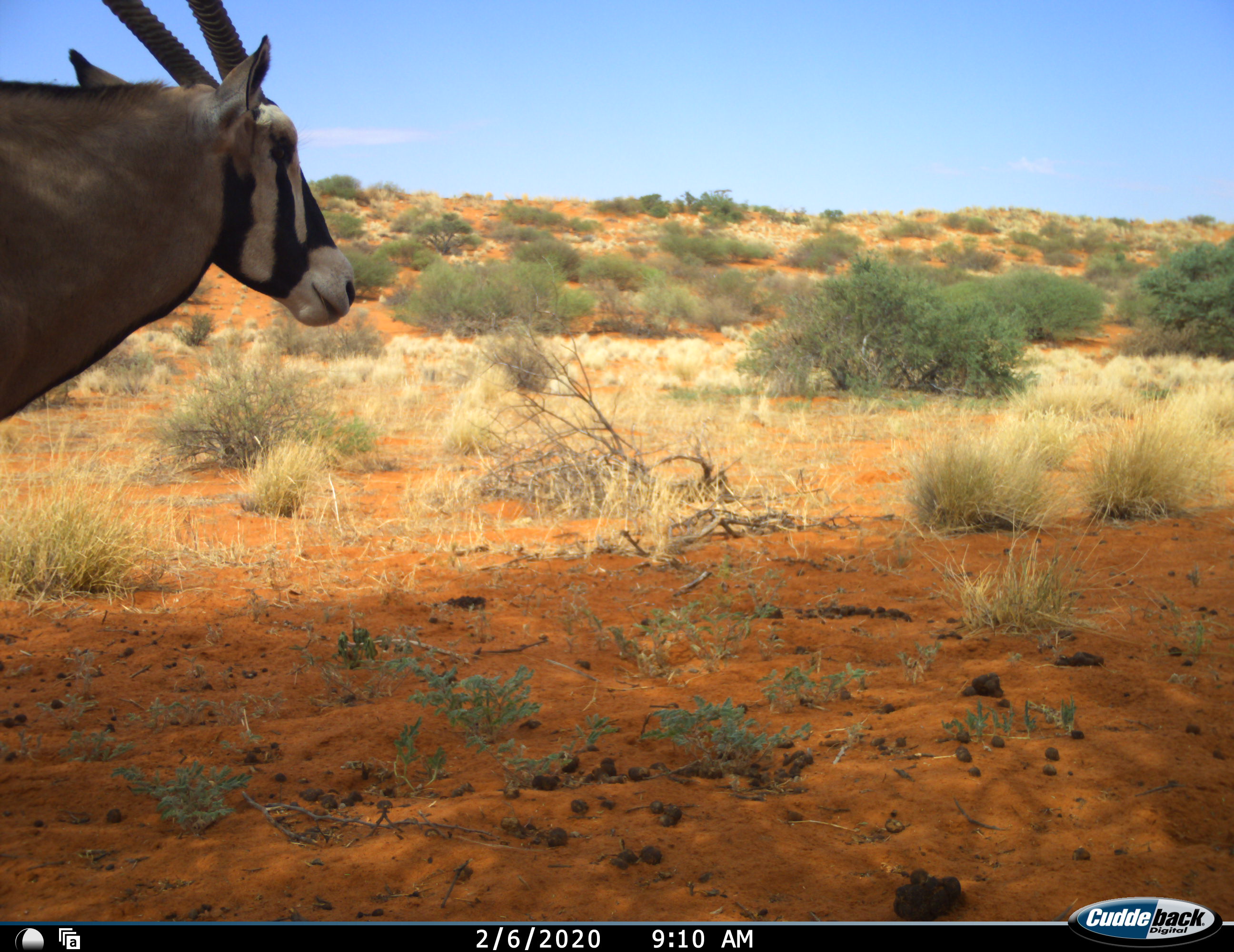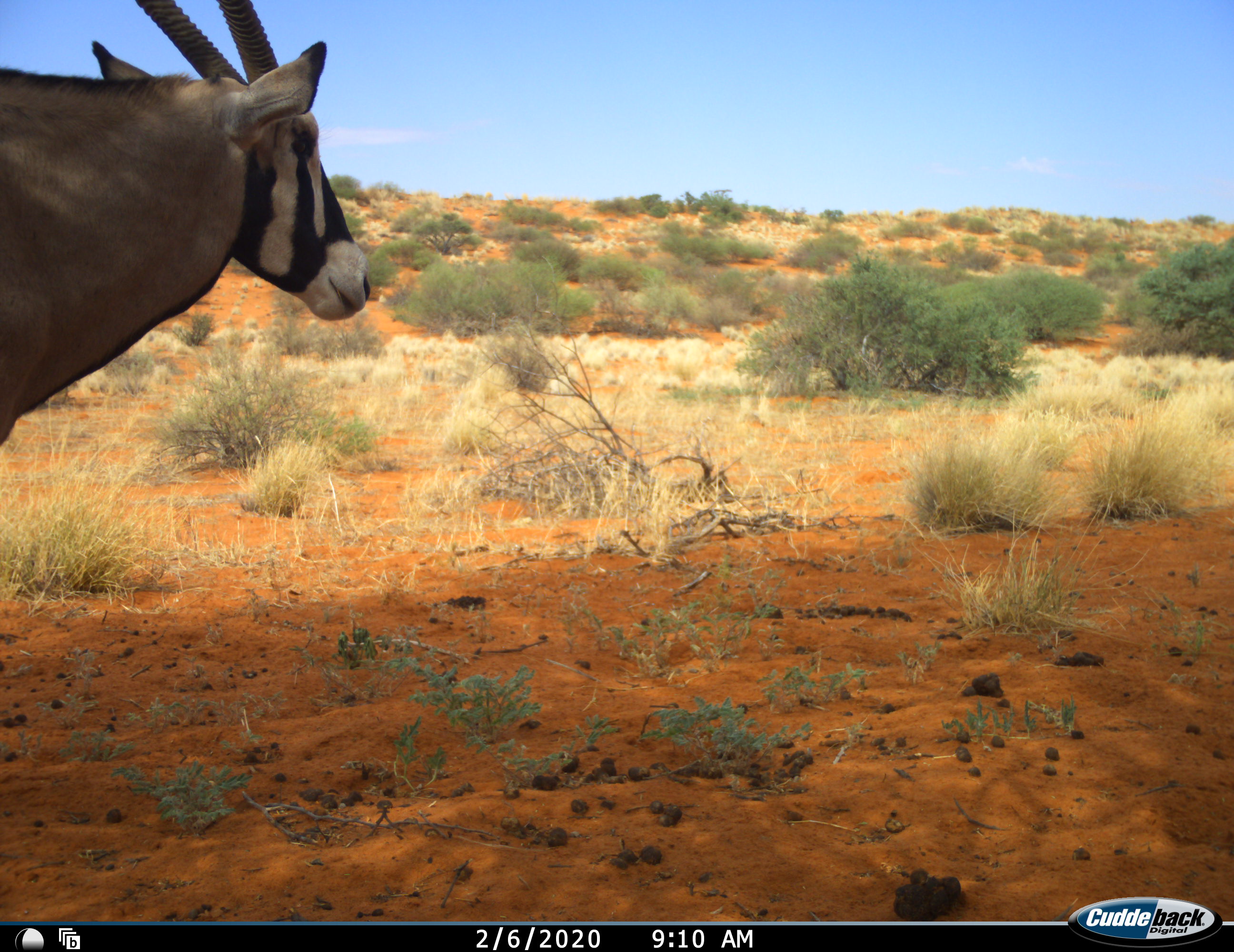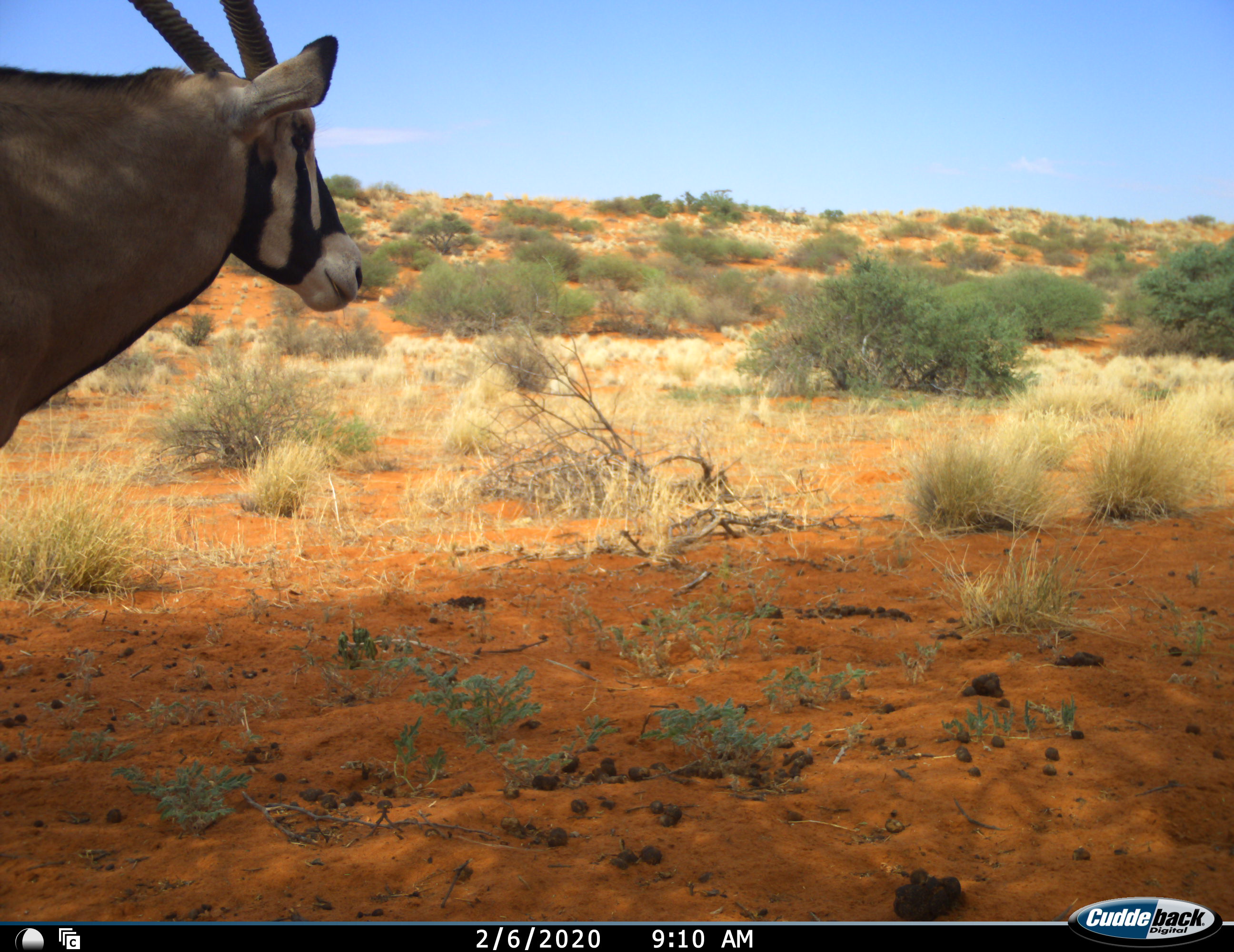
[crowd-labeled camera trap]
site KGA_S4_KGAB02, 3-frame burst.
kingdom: Animalia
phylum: Chordata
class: Mammalia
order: Artiodactyla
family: Bovidae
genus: Oryx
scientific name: Oryx gazella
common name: gemsbok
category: oryx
Oryx (gemsbok) (Oryx gazella), count 1. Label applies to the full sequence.